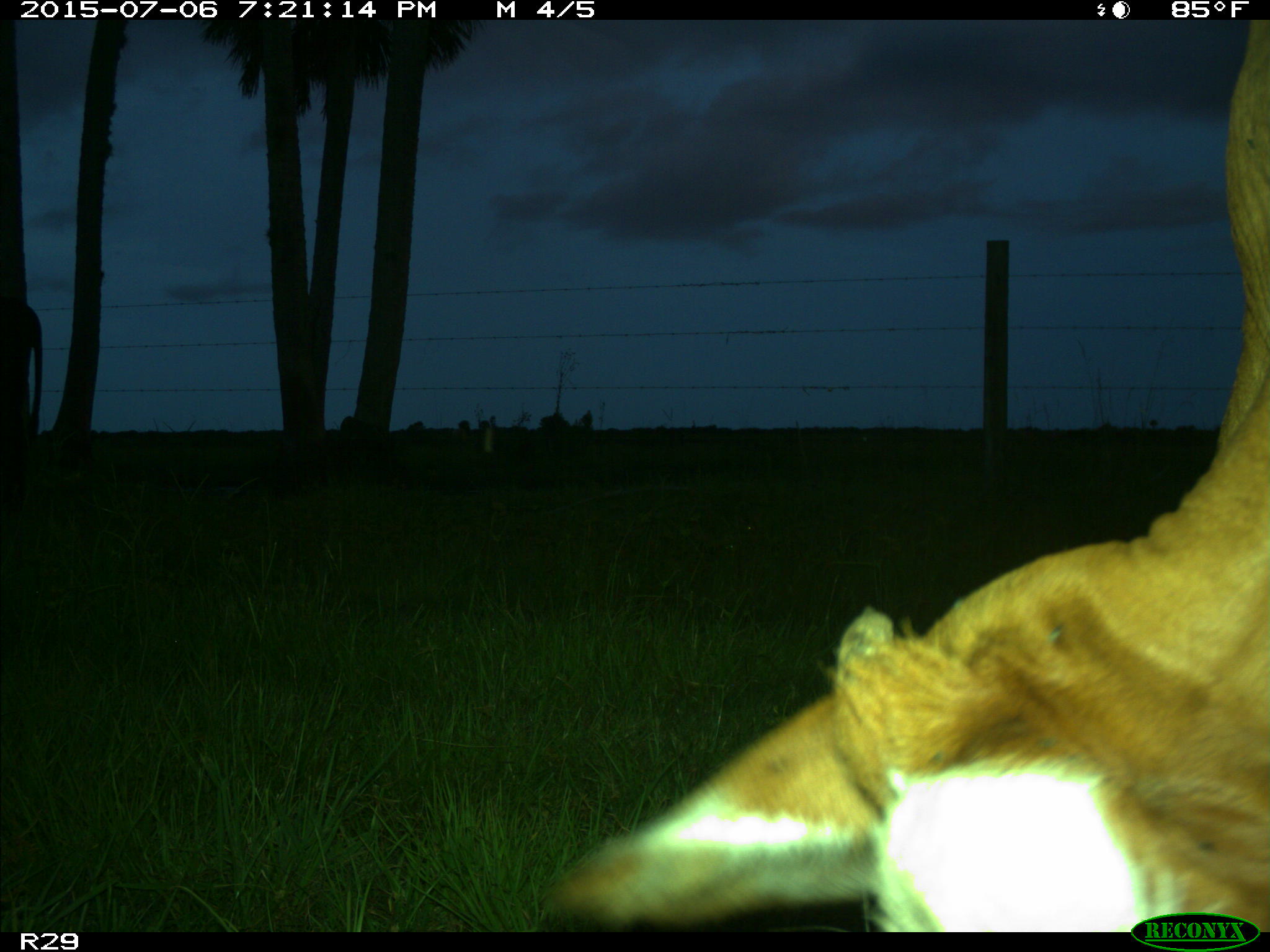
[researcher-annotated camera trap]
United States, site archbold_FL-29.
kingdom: Animalia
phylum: Chordata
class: Mammalia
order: Artiodactyla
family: Bovidae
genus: Bos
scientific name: Bos taurus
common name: domestic cow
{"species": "Bos taurus (domestic cow)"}